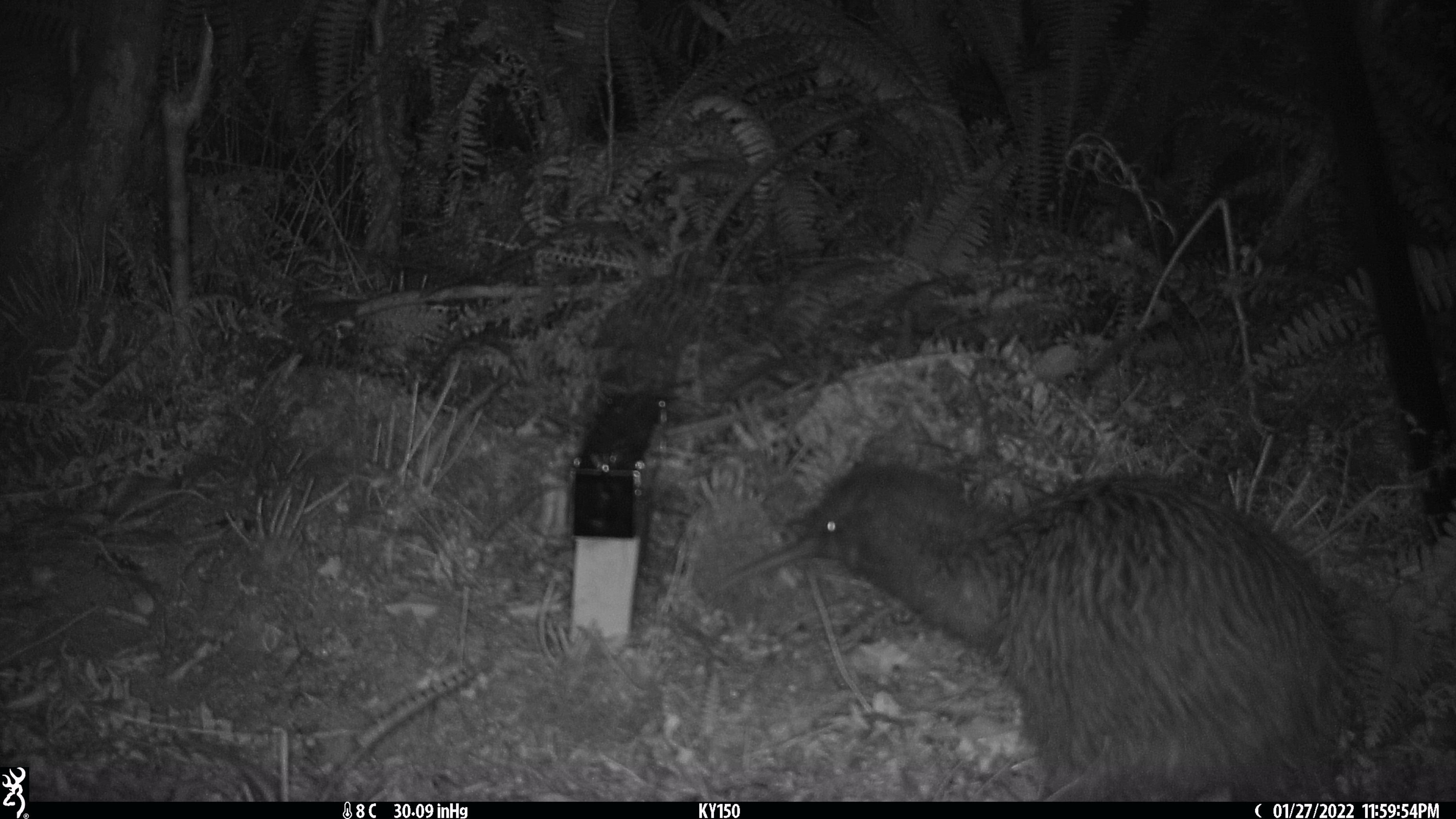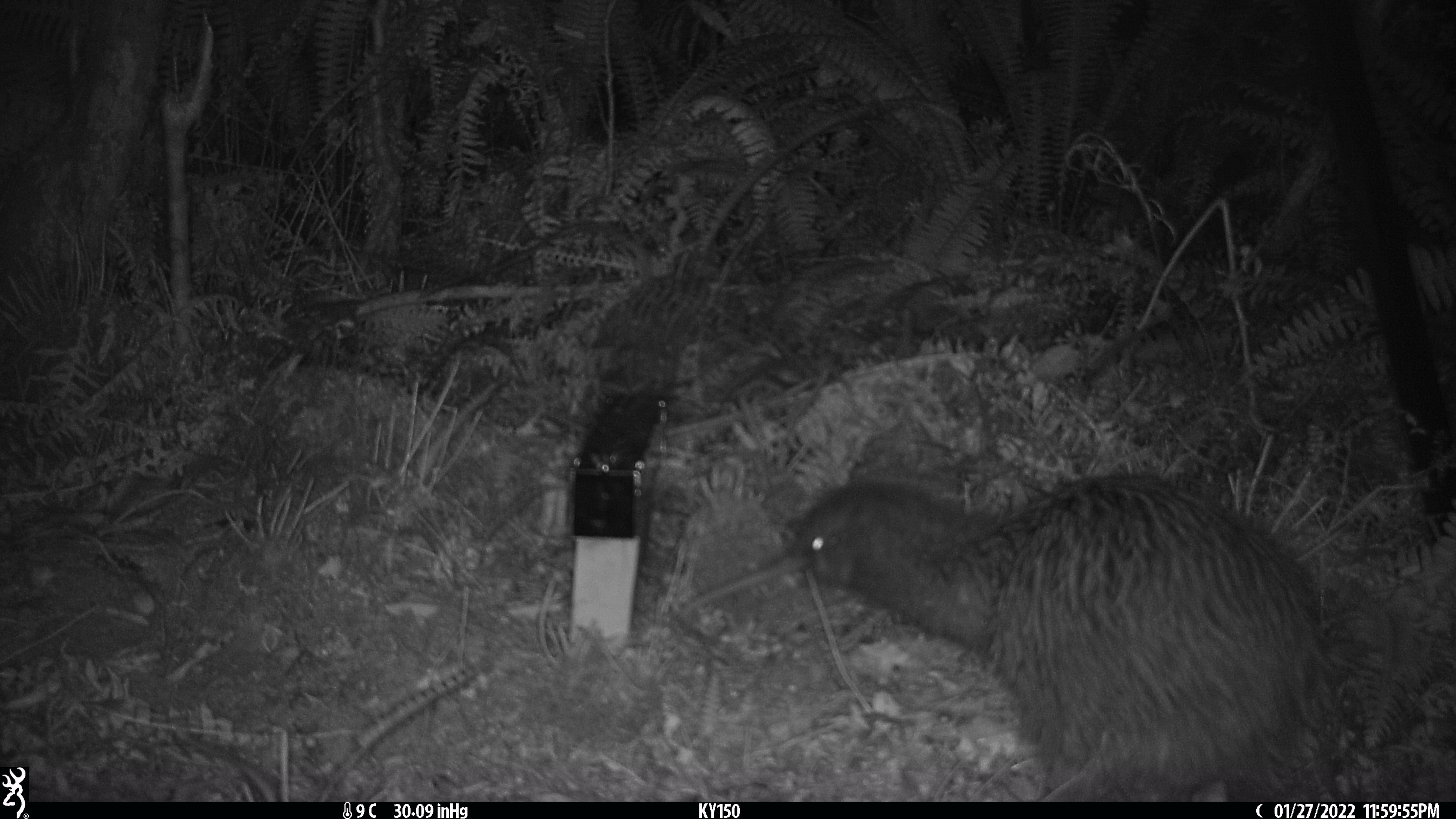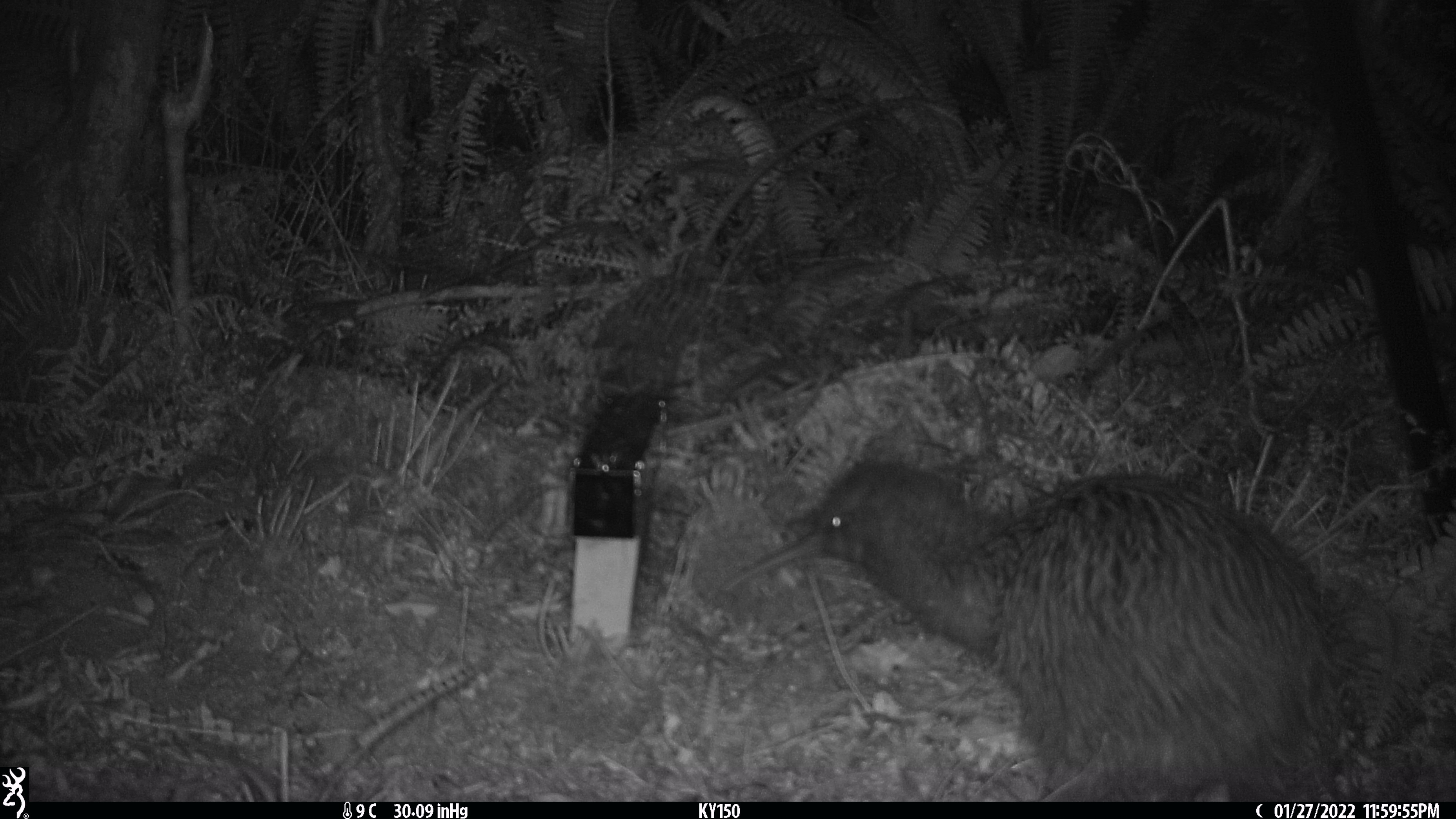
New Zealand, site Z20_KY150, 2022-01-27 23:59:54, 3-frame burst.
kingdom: Animalia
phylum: Chordata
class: Aves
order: Apterygiformes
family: Apterygidae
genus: Apteryx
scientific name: Apteryx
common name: kiwi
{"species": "kiwi (Apteryx)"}